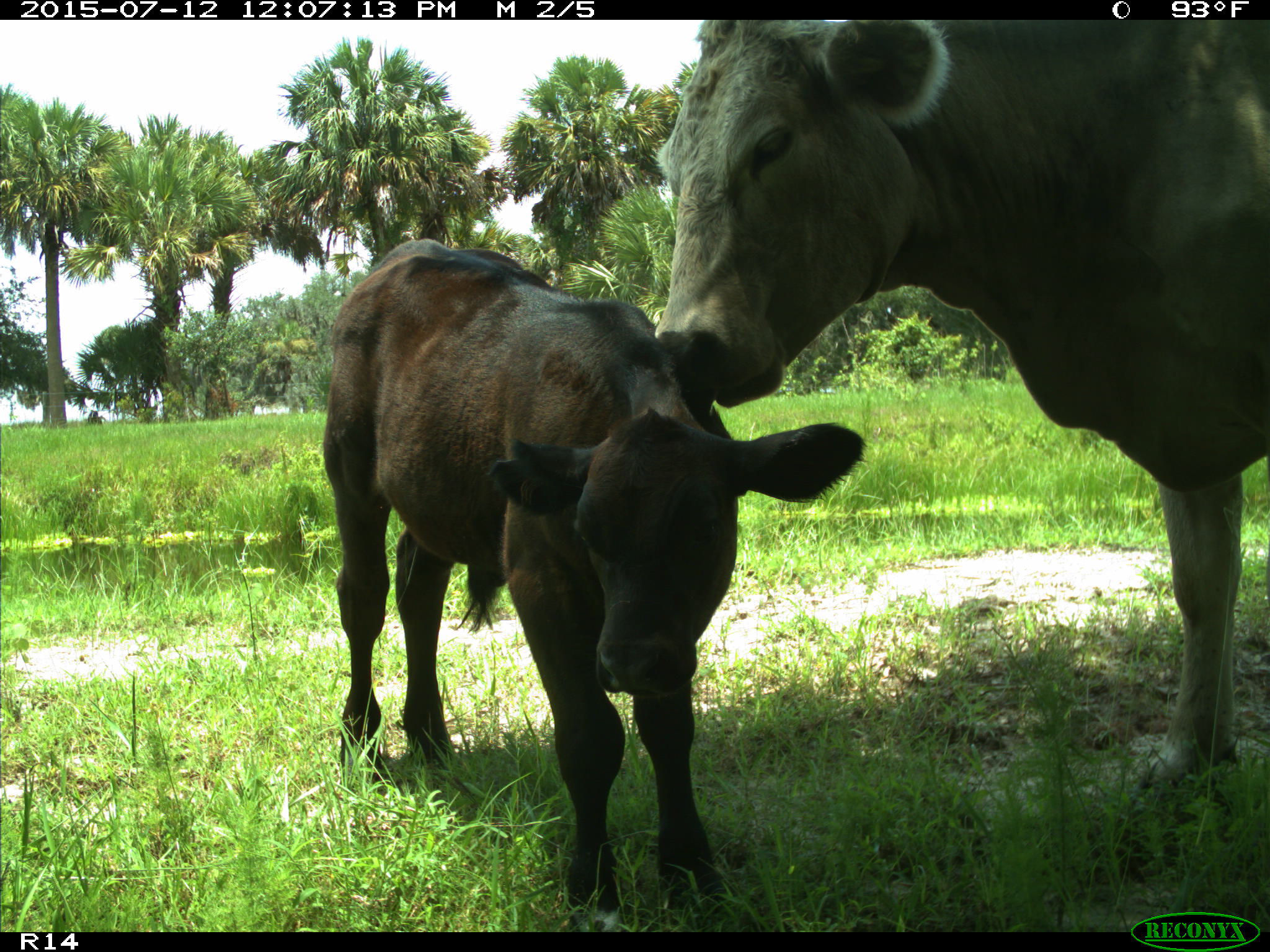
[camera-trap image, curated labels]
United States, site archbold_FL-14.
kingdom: Animalia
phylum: Chordata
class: Mammalia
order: Artiodactyla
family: Bovidae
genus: Bos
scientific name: Bos taurus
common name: domestic cow